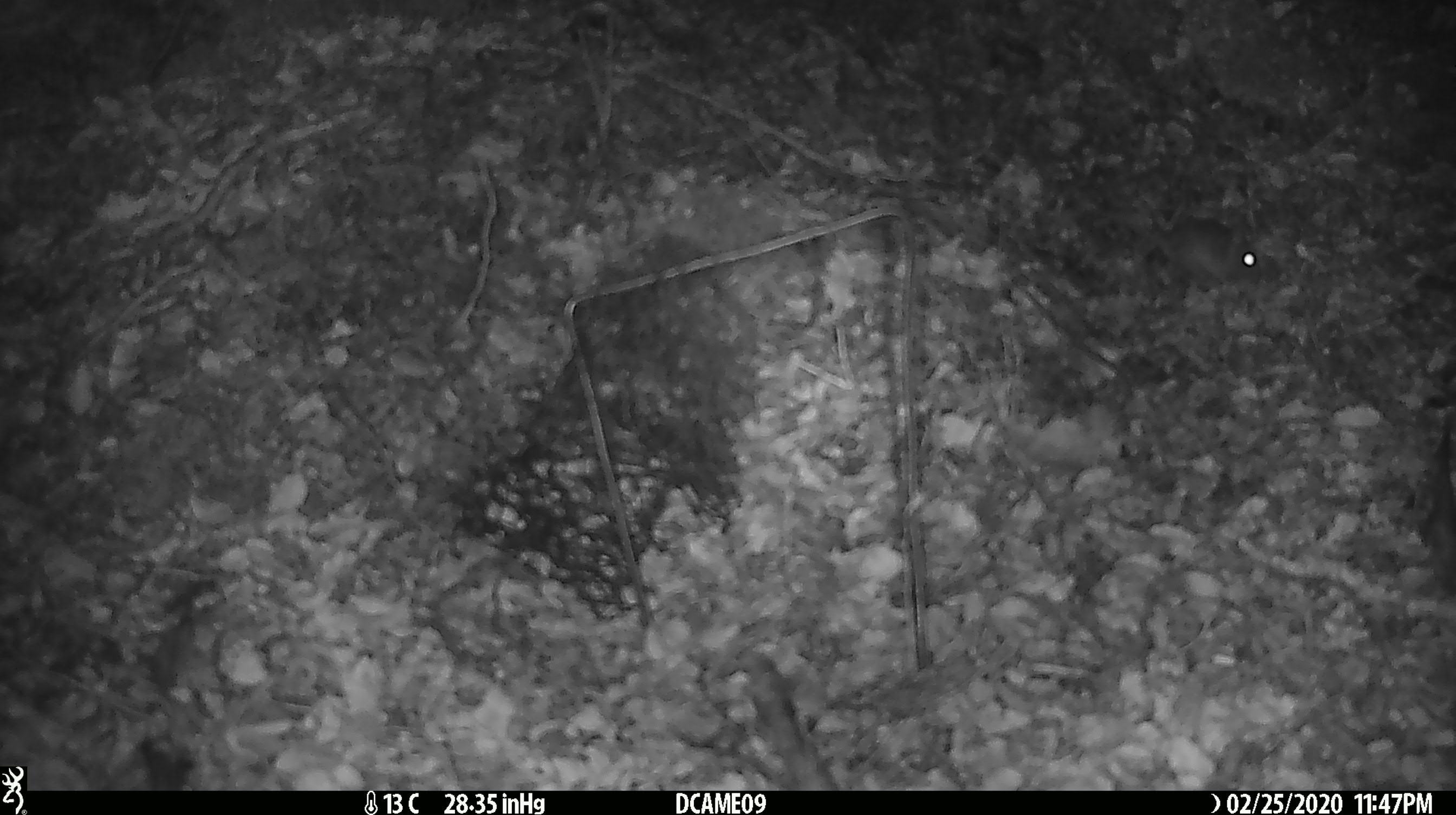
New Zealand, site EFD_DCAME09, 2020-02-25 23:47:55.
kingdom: Animalia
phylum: Chordata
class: Mammalia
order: Rodentia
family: Muridae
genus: Mus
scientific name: Mus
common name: mouse